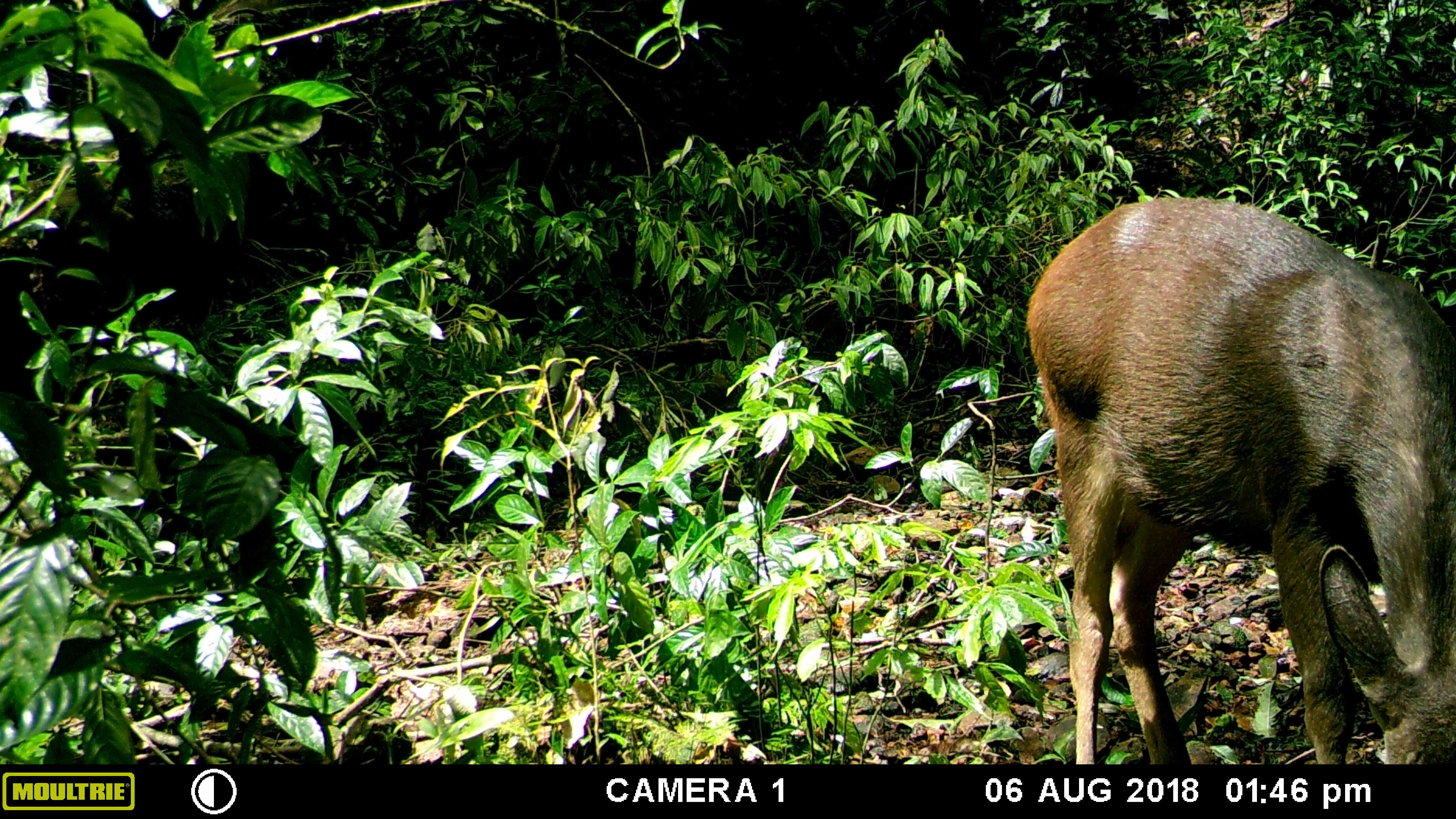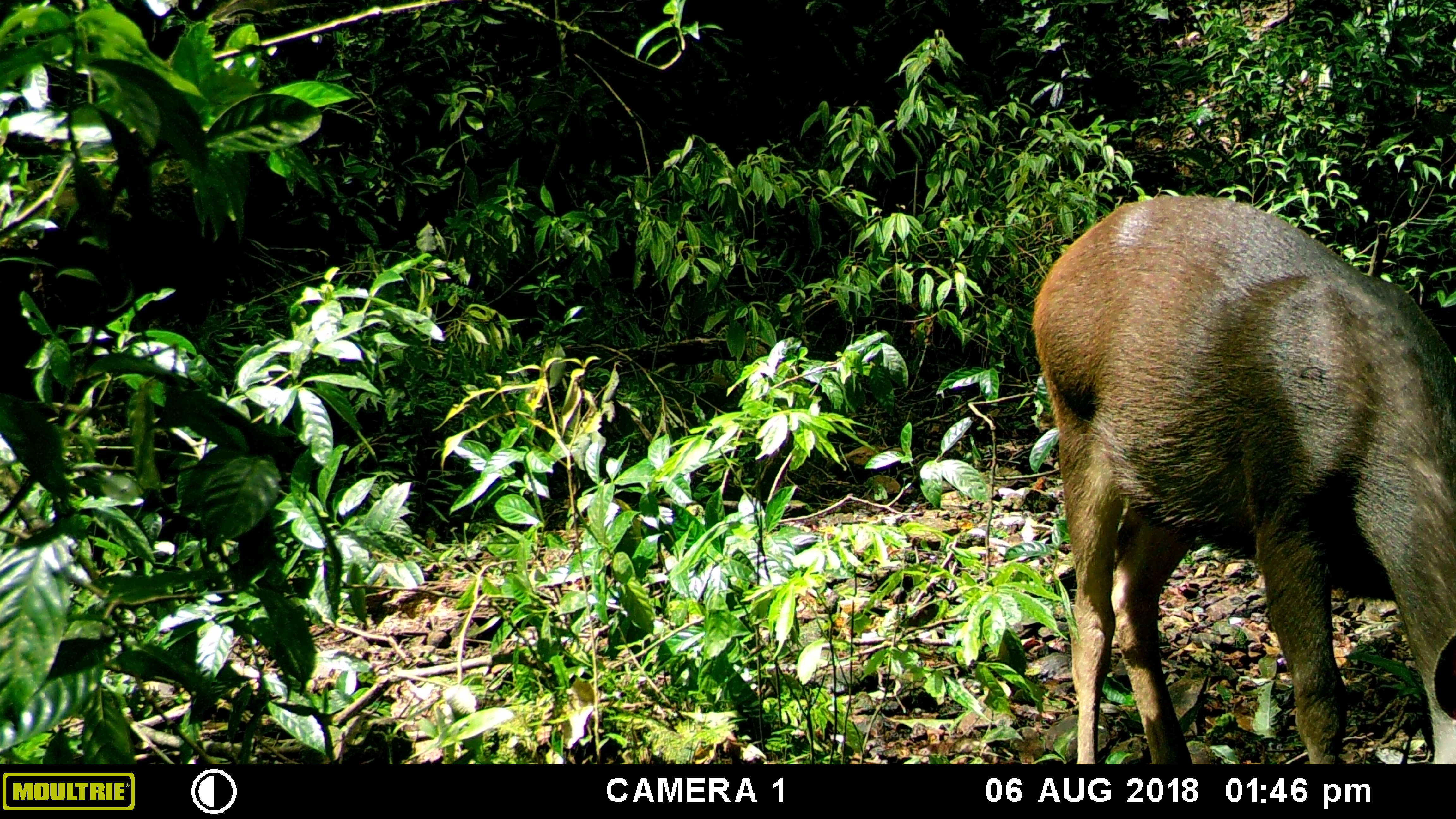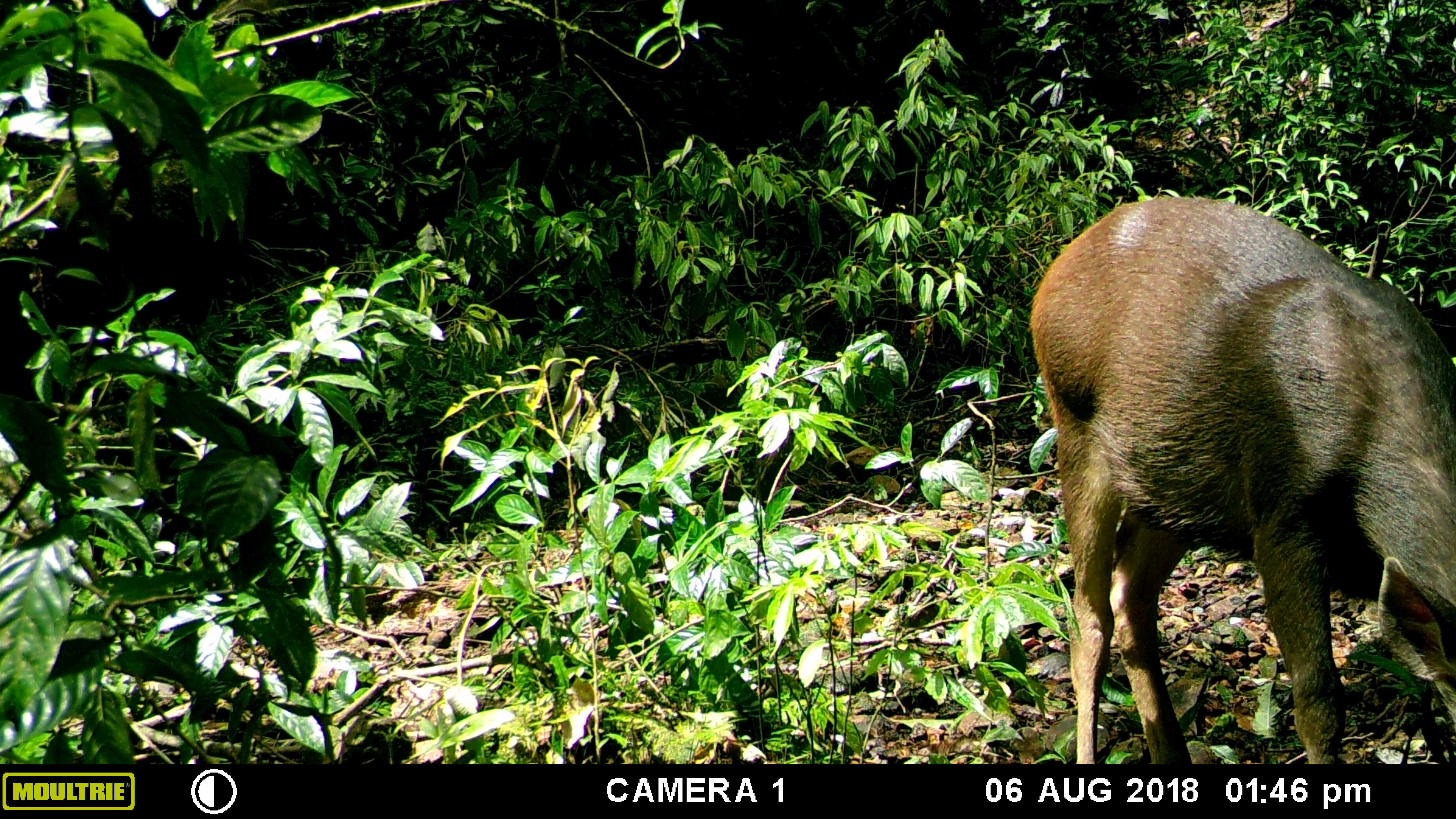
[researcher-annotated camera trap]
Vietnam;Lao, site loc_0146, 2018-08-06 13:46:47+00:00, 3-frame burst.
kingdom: Animalia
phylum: Chordata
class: Mammalia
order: Artiodactyla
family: Cervidae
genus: Rusa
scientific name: Rusa unicolor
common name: sambar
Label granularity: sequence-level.